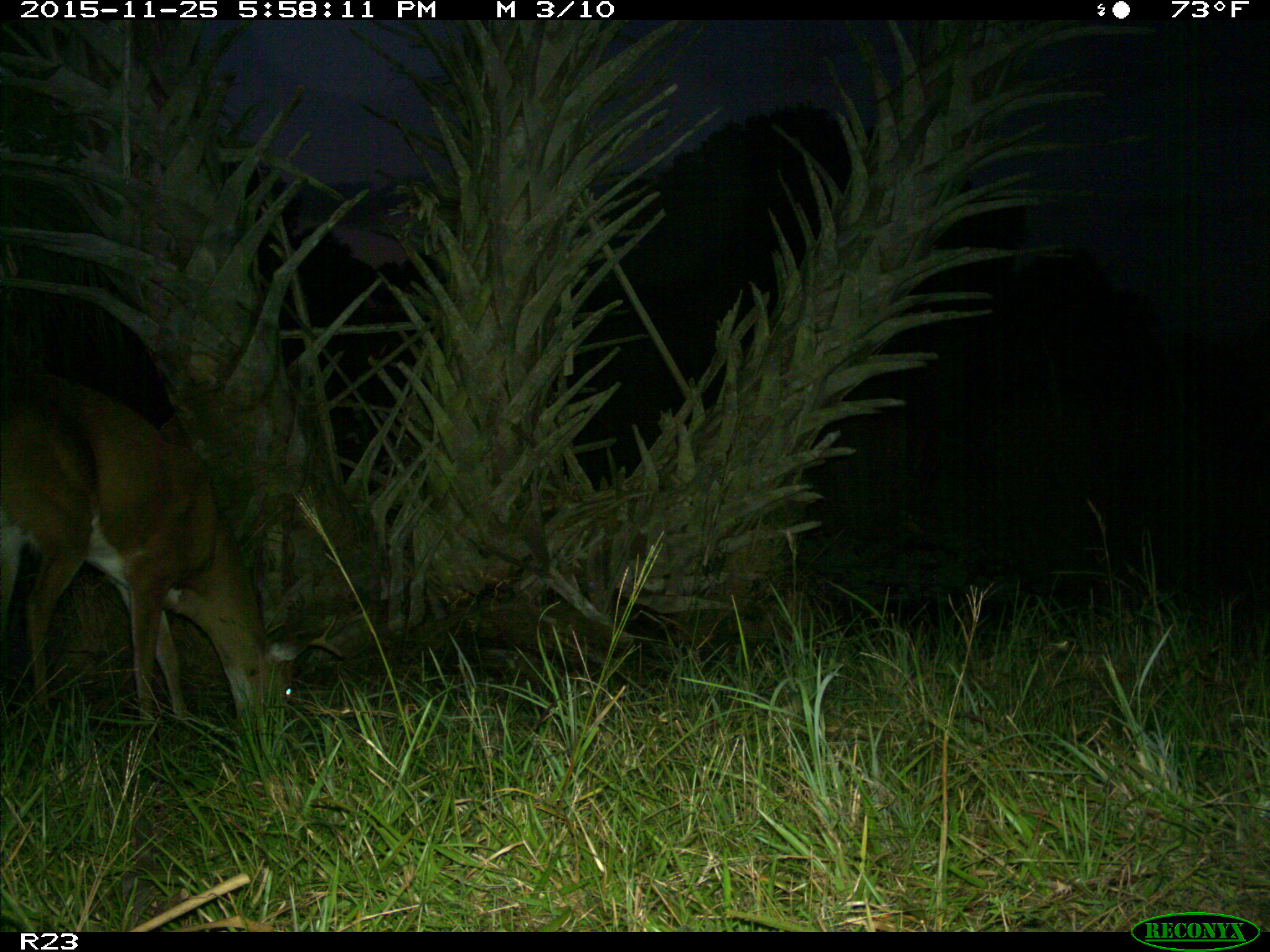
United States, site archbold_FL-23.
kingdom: Animalia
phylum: Chordata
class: Mammalia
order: Artiodactyla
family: Cervidae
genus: Odocoileus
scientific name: Odocoileus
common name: deer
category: unidentified deer